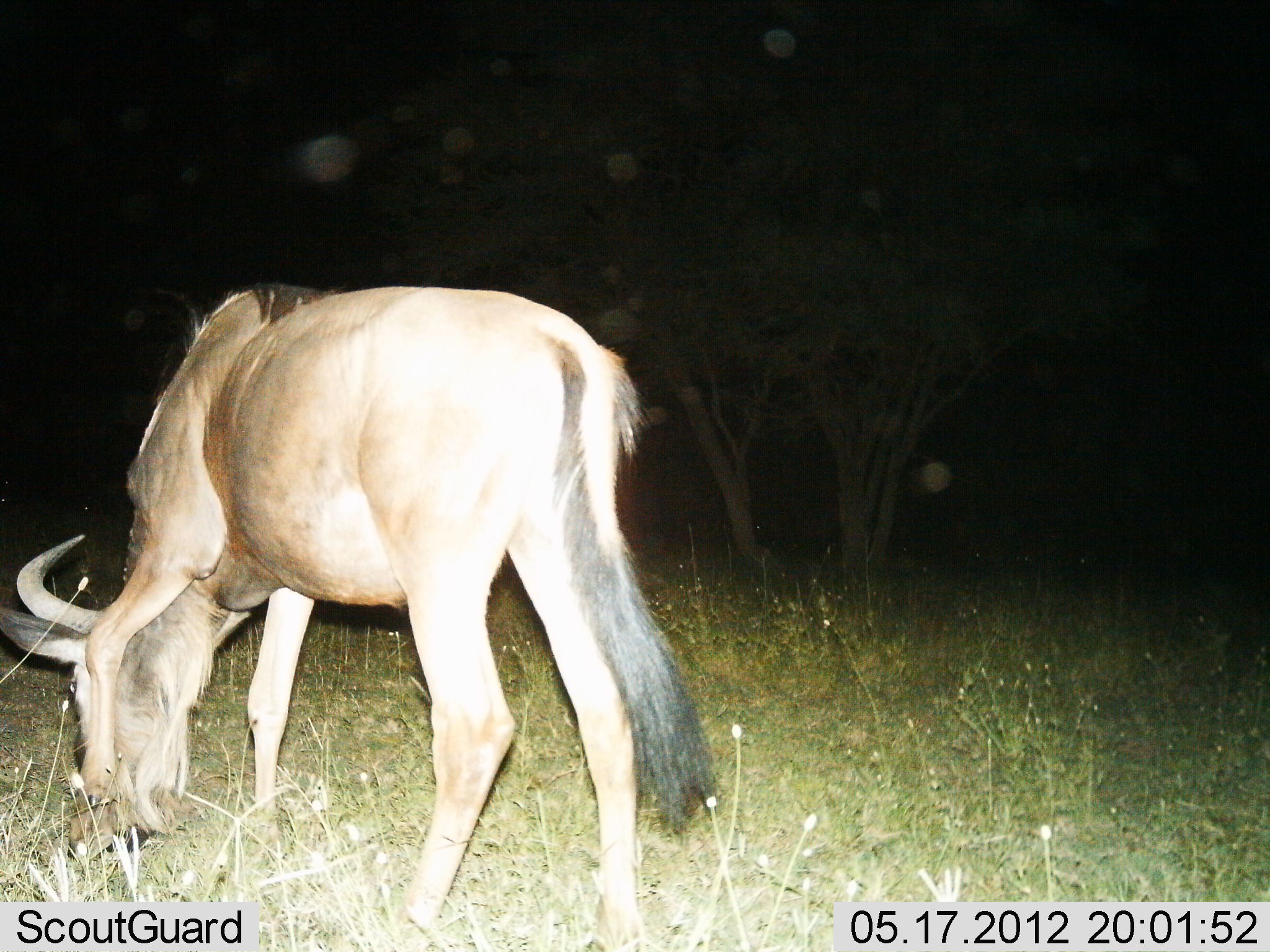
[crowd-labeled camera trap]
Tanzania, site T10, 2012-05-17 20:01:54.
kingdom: Animalia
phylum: Chordata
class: Mammalia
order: Artiodactyla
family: Bovidae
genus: Connochaetes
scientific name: Connochaetes taurinus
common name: blue wildebeest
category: wildebeest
Wildebeest (blue wildebeest) (Connochaetes taurinus), count 1. Behavior (volunteer vote fractions): standing 20%, resting 0%, moving 10%, interacting 0%. Young present (vote fraction): 0%. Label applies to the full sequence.